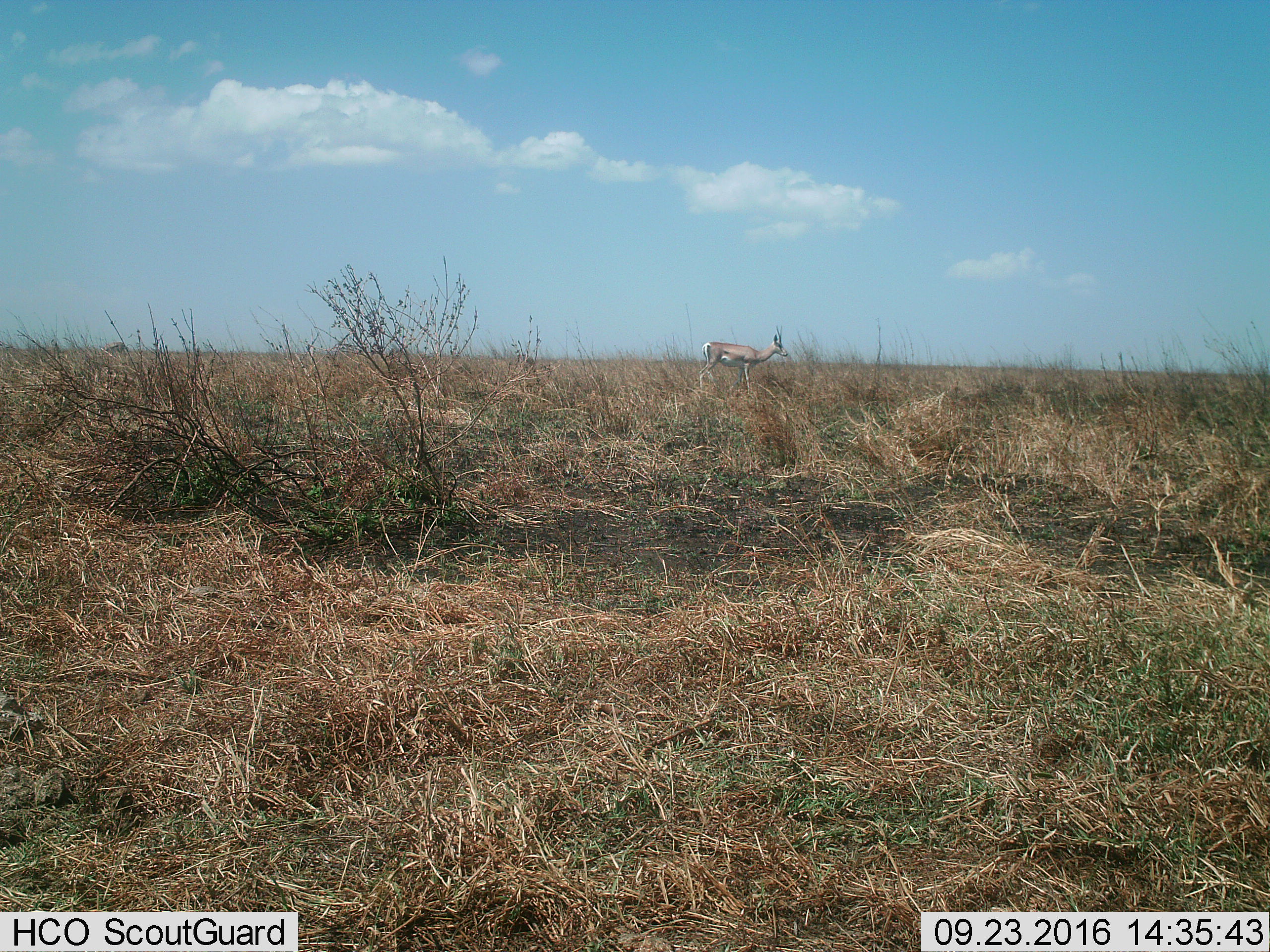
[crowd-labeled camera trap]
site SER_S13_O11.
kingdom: Animalia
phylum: Chordata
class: Mammalia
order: Artiodactyla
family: Bovidae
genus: Nanger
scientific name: Nanger granti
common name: grant's gazelle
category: gazellegrants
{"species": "gazellegrants (grant's gazelle) (Nanger granti)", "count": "1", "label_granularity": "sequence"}